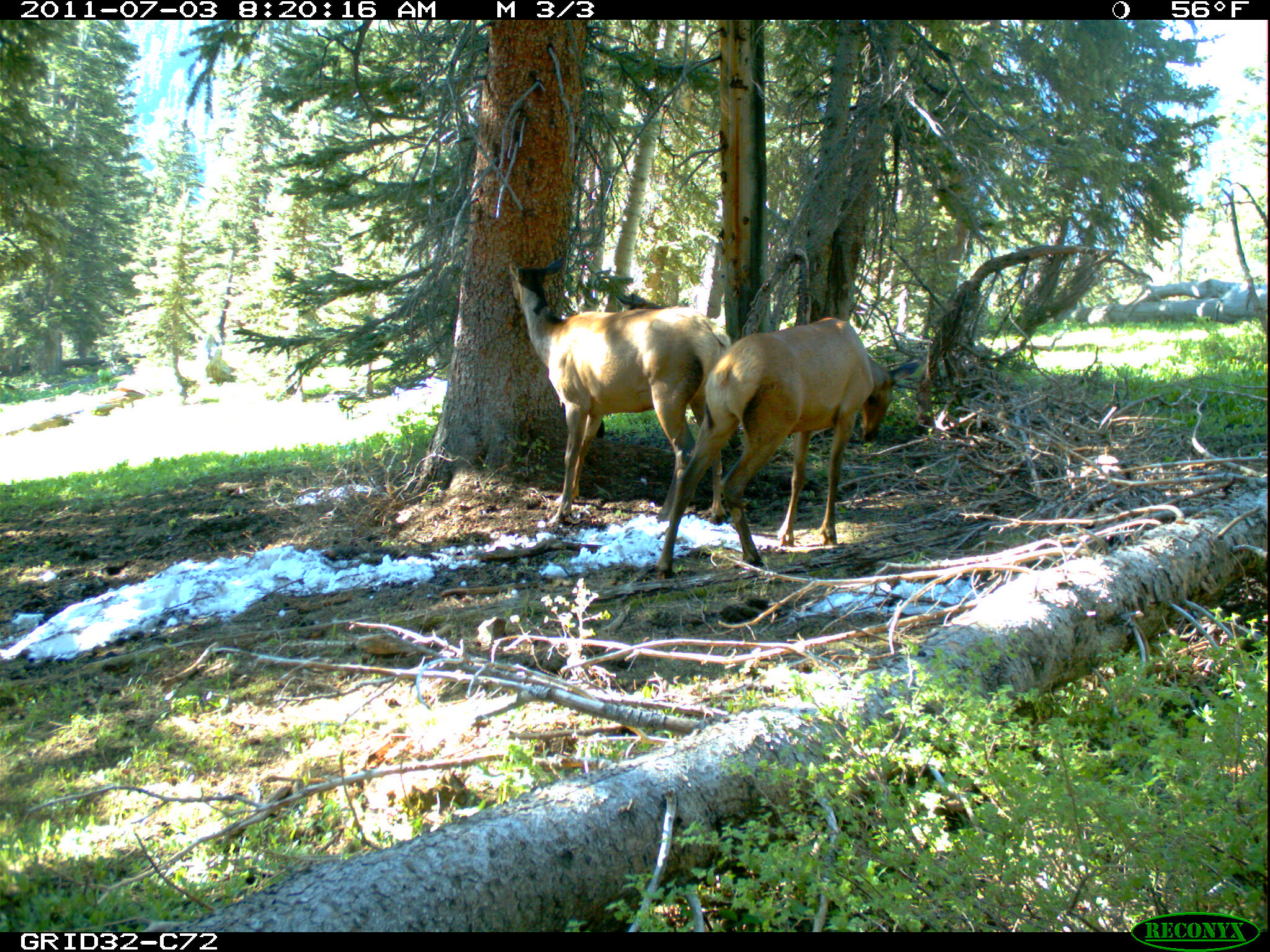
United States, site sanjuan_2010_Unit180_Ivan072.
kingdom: Animalia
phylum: Chordata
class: Mammalia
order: Artiodactyla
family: Cervidae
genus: Cervus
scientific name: Cervus elaphus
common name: red deer